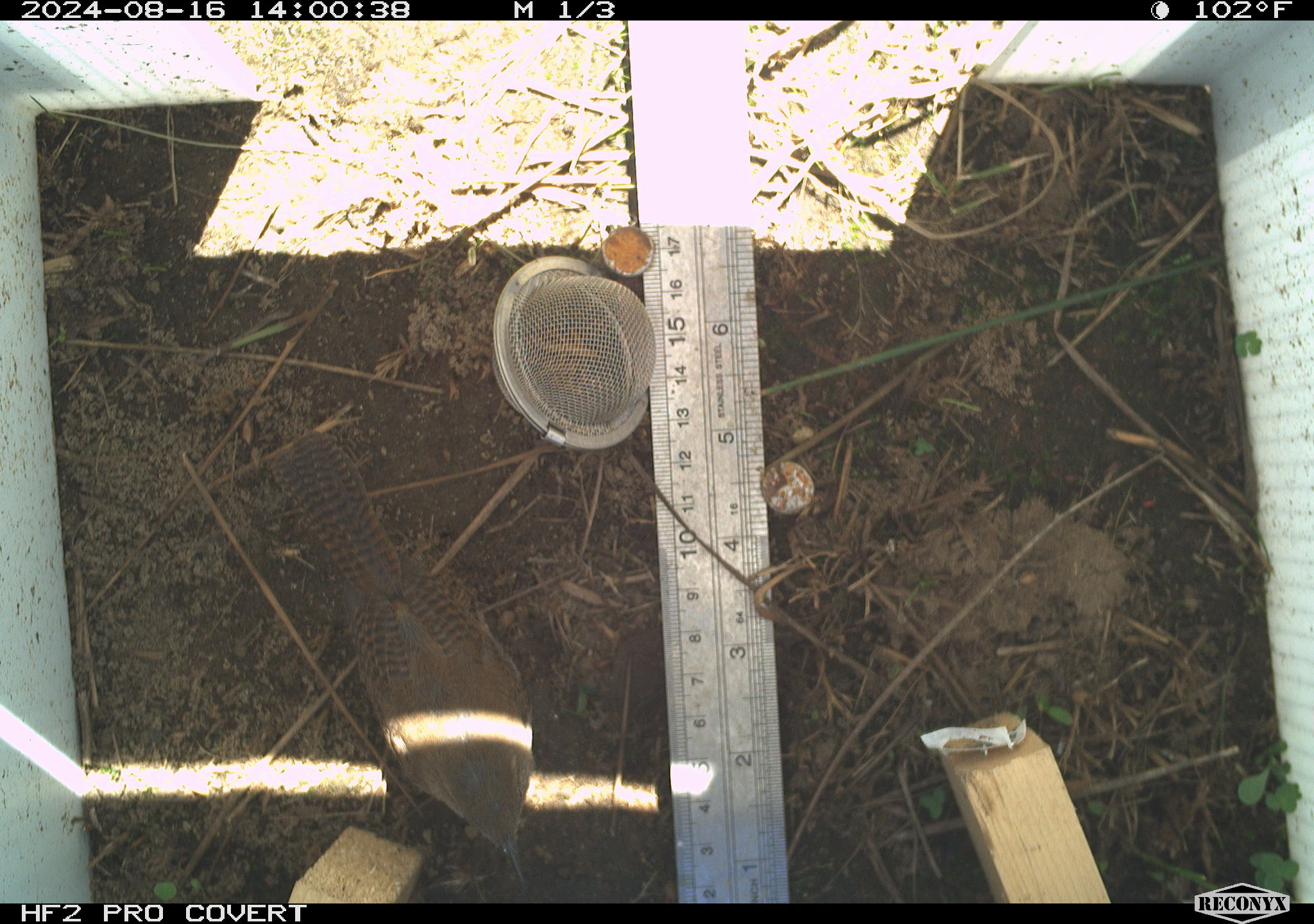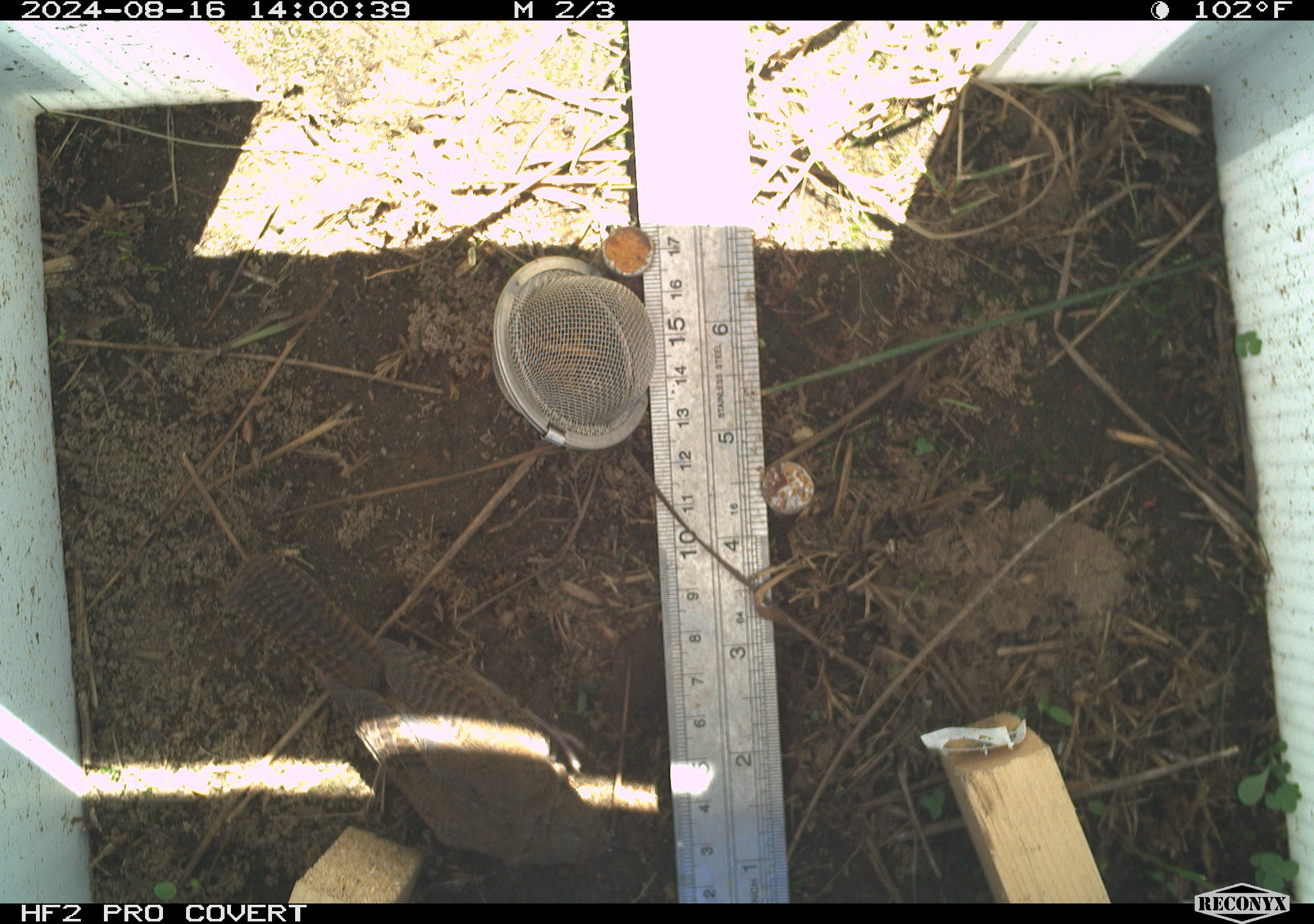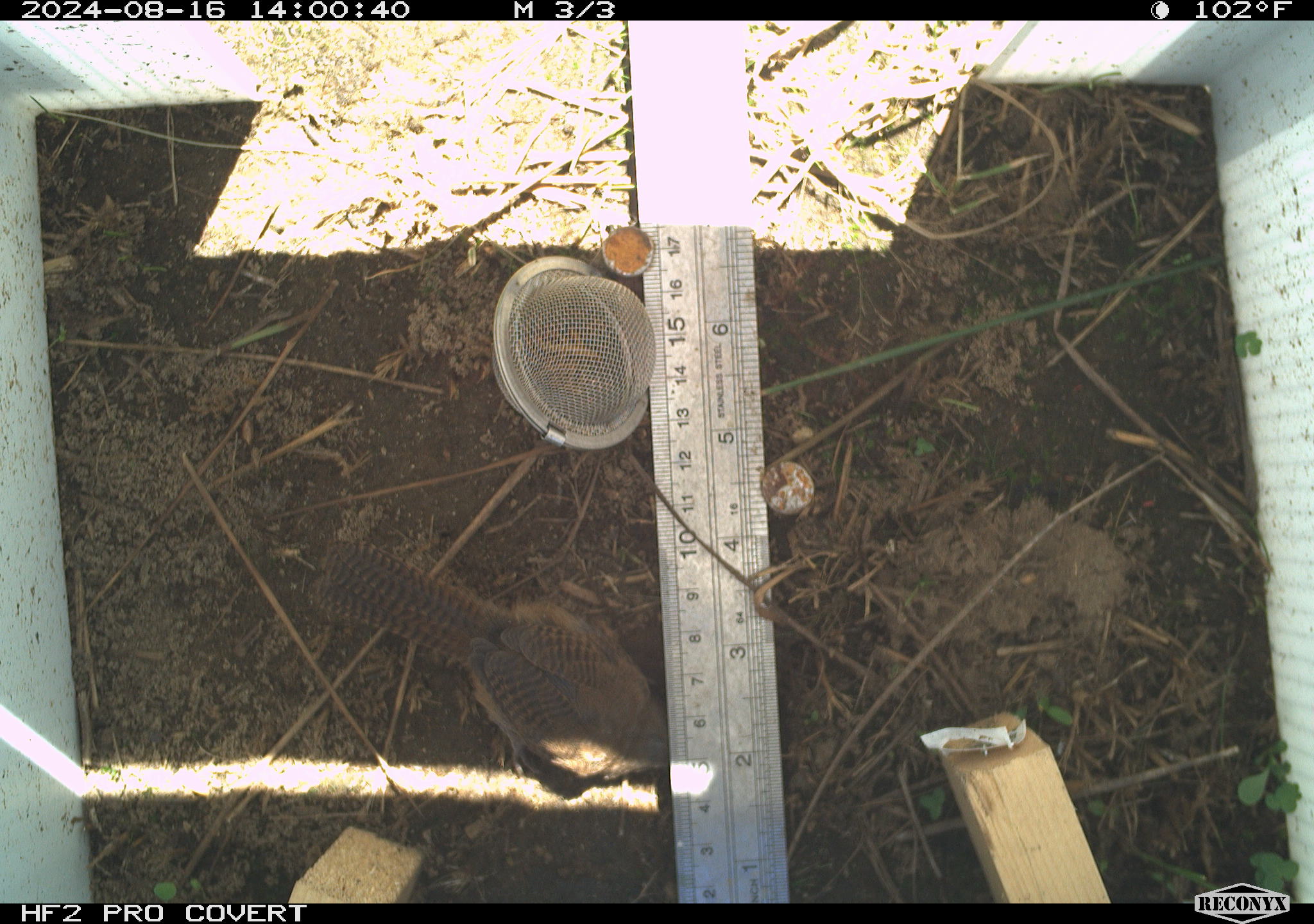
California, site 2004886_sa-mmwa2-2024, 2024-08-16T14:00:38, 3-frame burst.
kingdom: Animalia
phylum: Chordata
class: Aves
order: Passeriformes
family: Troglodytidae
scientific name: Troglodytidae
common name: wren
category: troglodytidae family